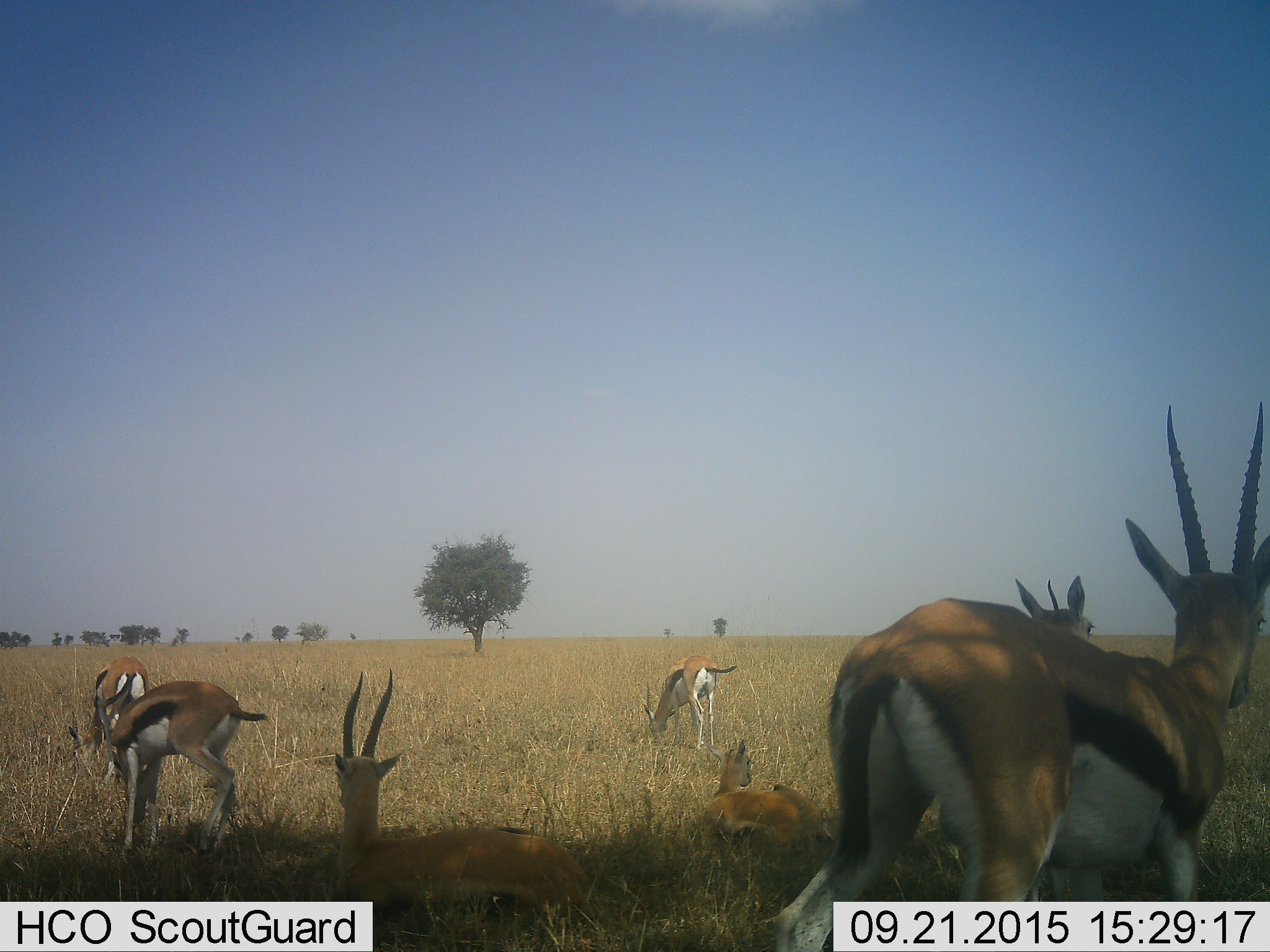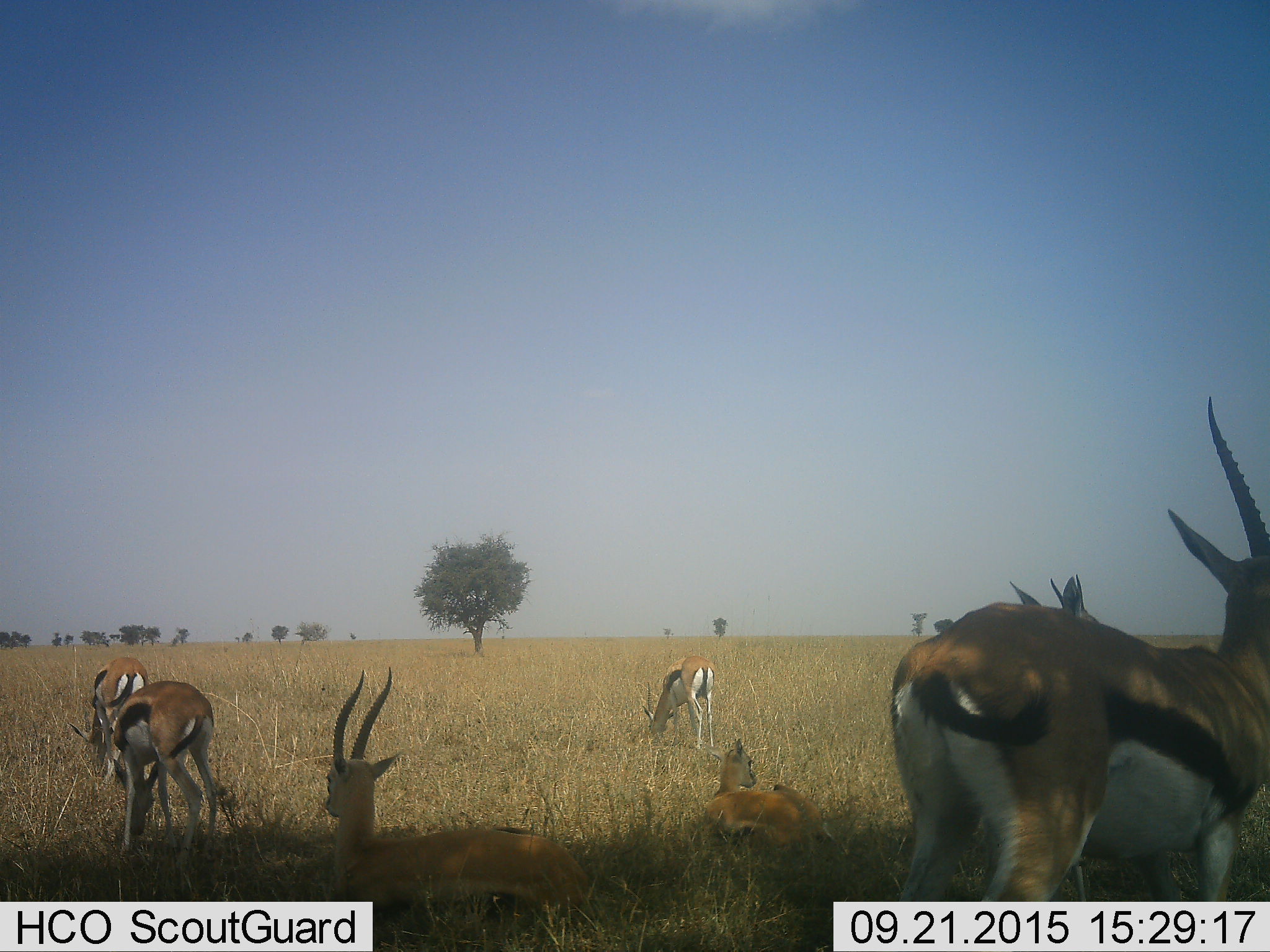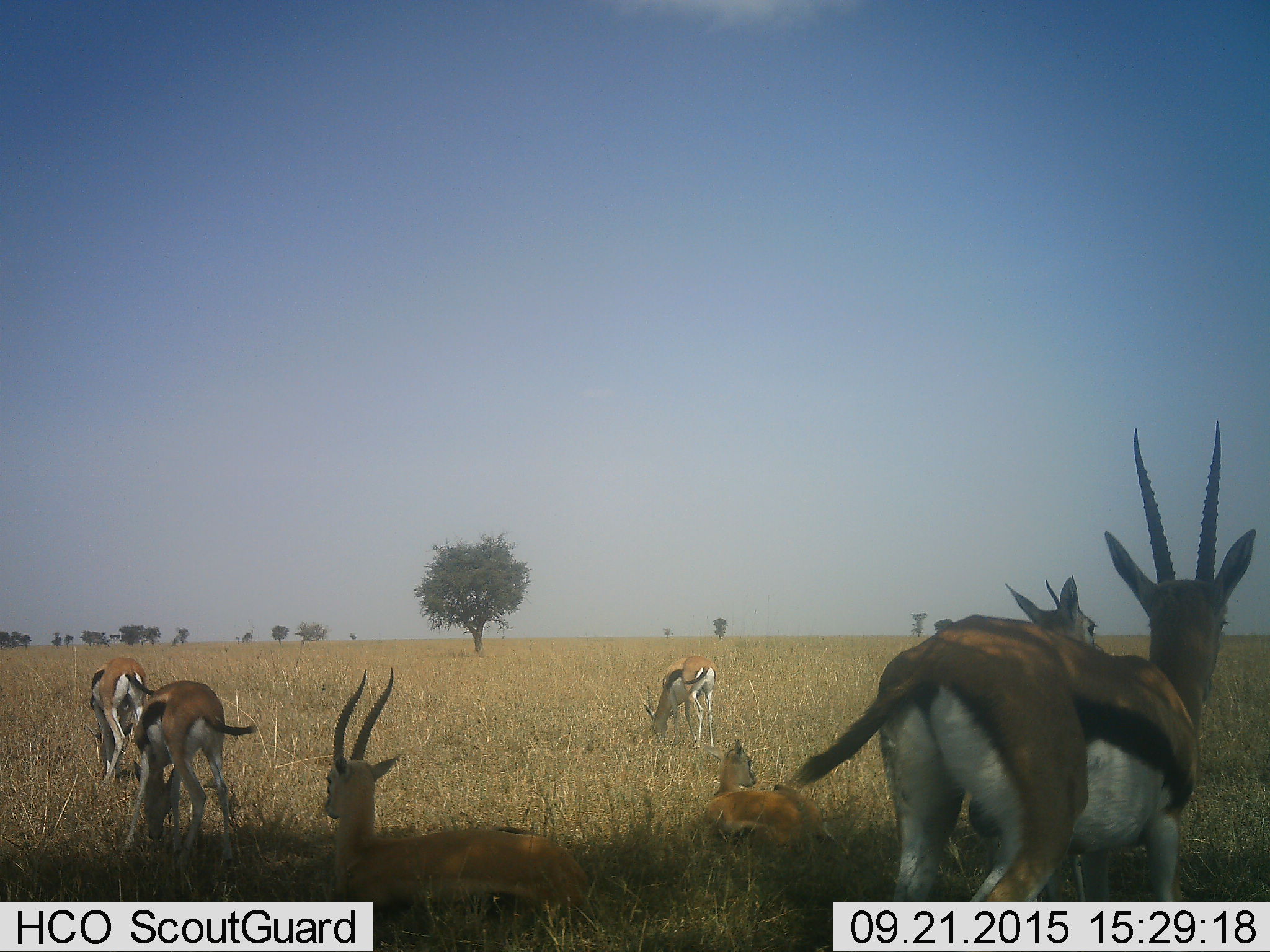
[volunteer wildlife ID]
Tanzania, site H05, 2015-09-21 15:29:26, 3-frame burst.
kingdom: Animalia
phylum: Chordata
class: Mammalia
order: Artiodactyla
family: Bovidae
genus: Eudorcas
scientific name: Eudorcas thomsonii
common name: thomson's gazelle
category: gazellethomsons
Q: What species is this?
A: Gazellethomsons (thomson's gazelle) (Eudorcas thomsonii).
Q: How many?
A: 7.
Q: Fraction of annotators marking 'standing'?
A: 100%.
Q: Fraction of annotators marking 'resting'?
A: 90%.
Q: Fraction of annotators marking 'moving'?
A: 30%.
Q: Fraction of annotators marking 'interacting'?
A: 10%.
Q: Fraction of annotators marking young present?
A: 20%.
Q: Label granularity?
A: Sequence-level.